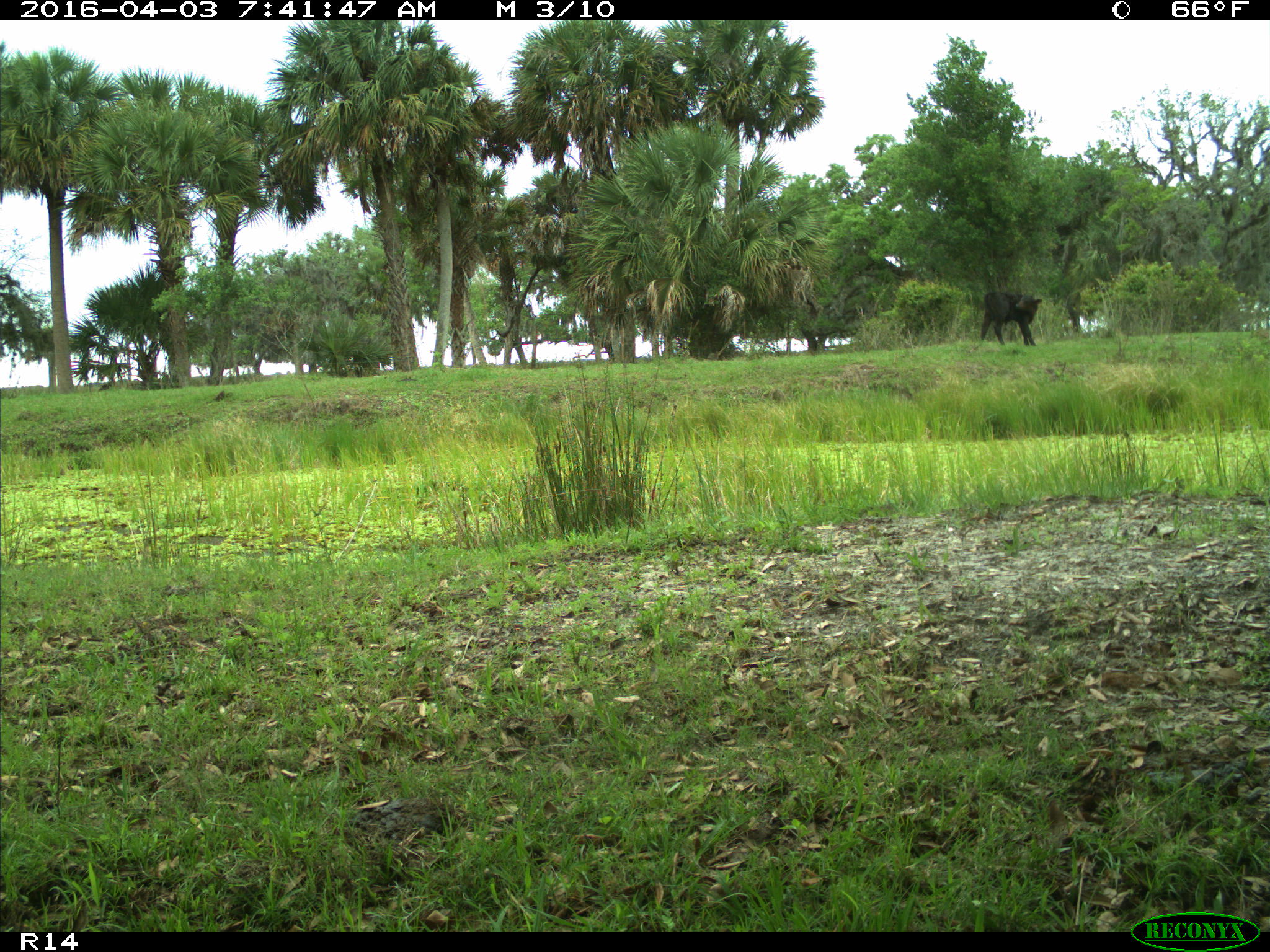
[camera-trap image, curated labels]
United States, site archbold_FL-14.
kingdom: Animalia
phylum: Chordata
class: Mammalia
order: Artiodactyla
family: Bovidae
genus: Bos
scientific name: Bos taurus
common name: domestic cow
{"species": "Bos taurus (domestic cow)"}